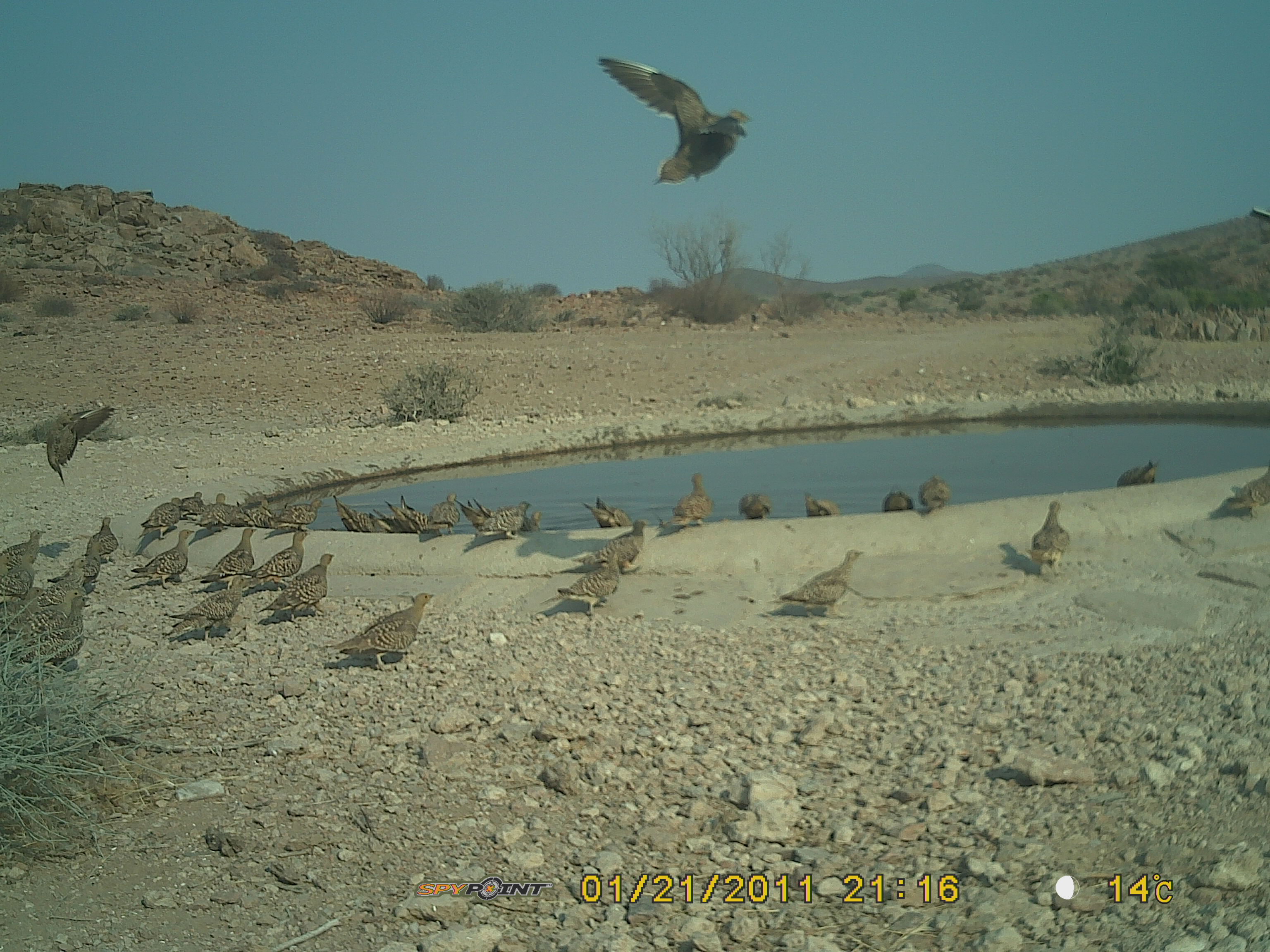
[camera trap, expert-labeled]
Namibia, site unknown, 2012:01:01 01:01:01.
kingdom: Animalia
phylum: Chordata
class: Aves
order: Pterocliformes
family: Pteroclidae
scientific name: Pteroclidae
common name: sandgrouse